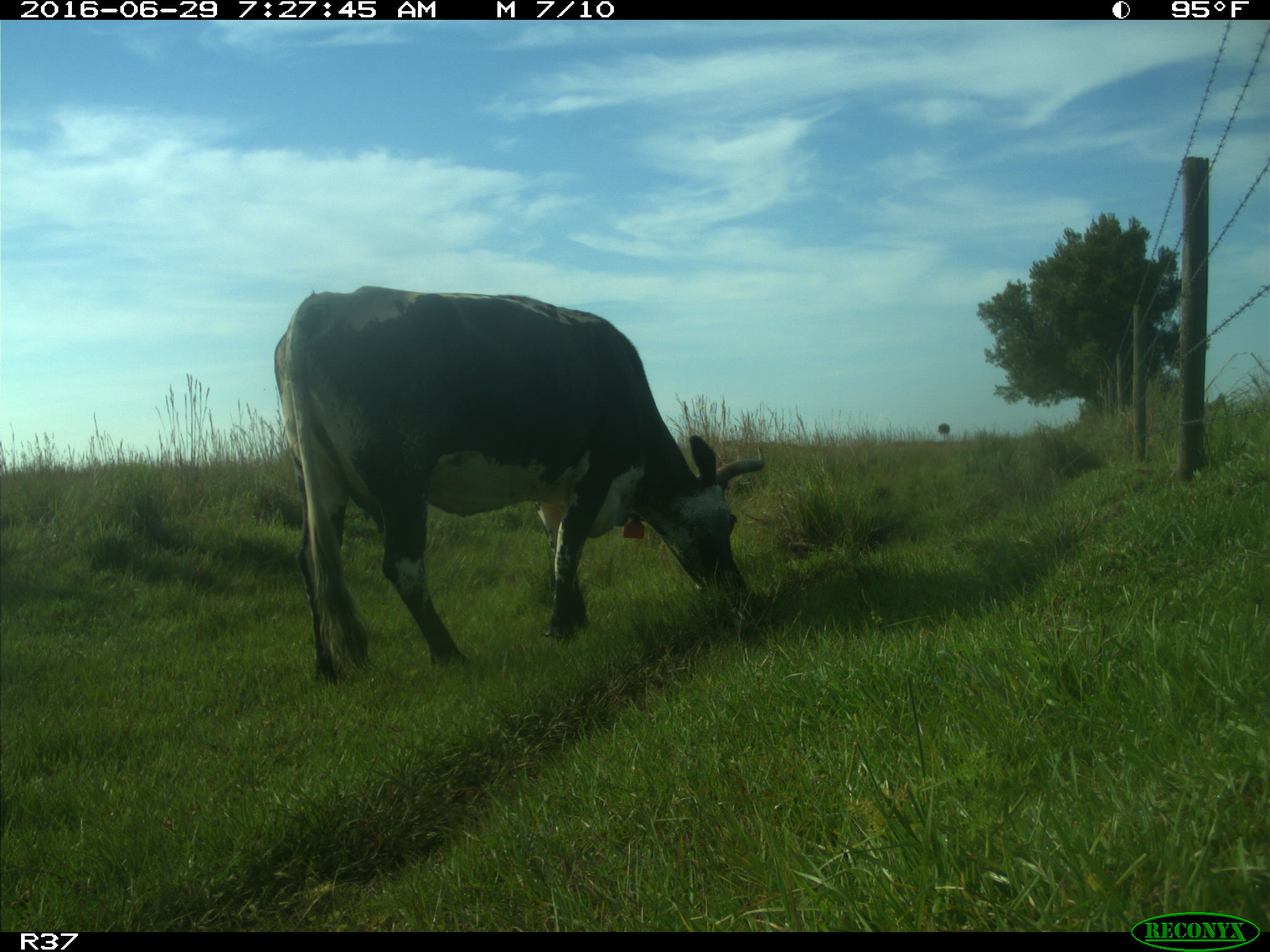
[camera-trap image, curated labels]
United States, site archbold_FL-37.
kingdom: Animalia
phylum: Chordata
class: Mammalia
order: Artiodactyla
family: Bovidae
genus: Bos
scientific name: Bos taurus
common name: domestic cow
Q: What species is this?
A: Bos taurus (domestic cow).